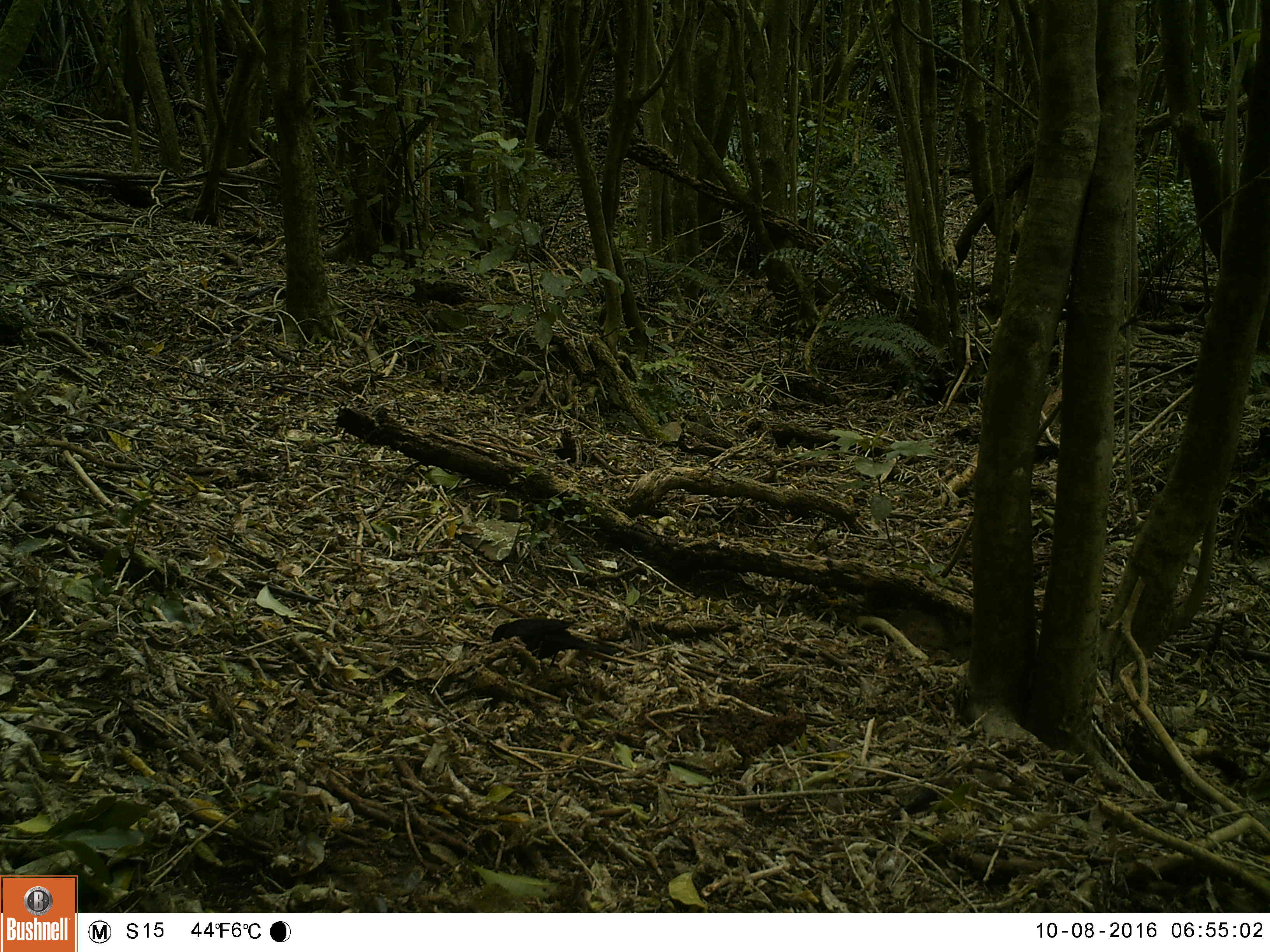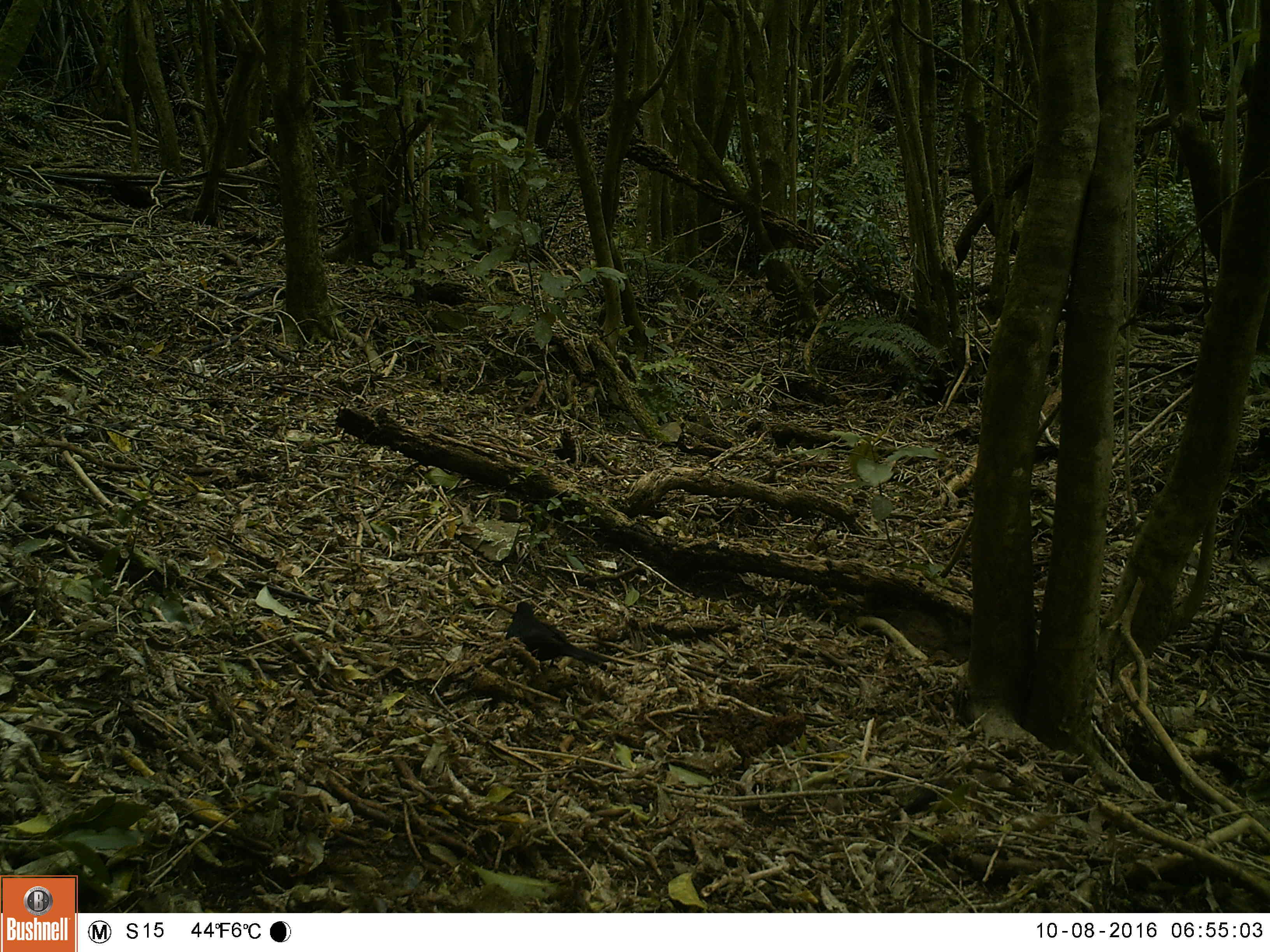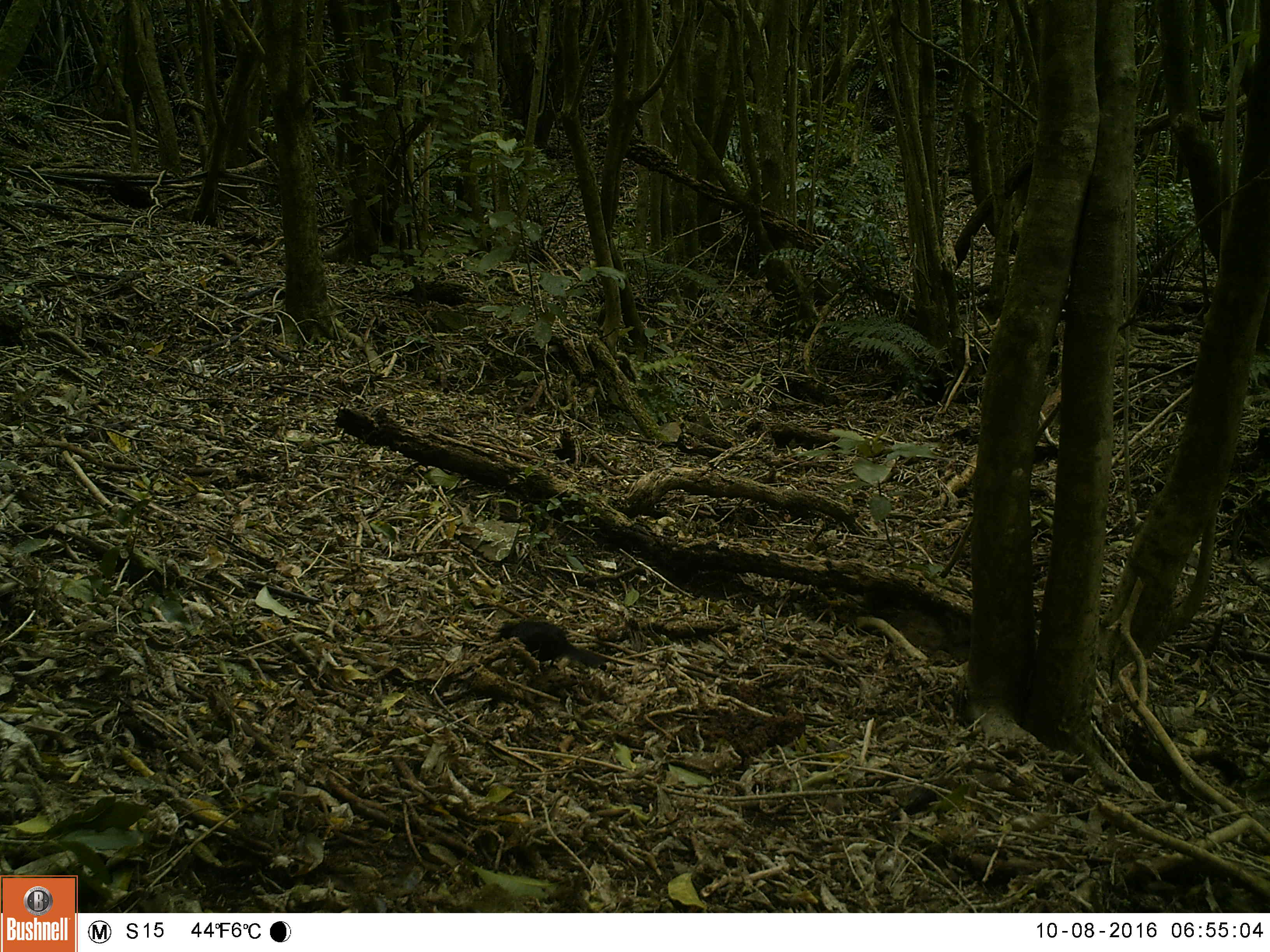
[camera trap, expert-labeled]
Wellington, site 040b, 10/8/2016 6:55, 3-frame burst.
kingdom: Animalia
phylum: Chordata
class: Aves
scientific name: Aves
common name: bird